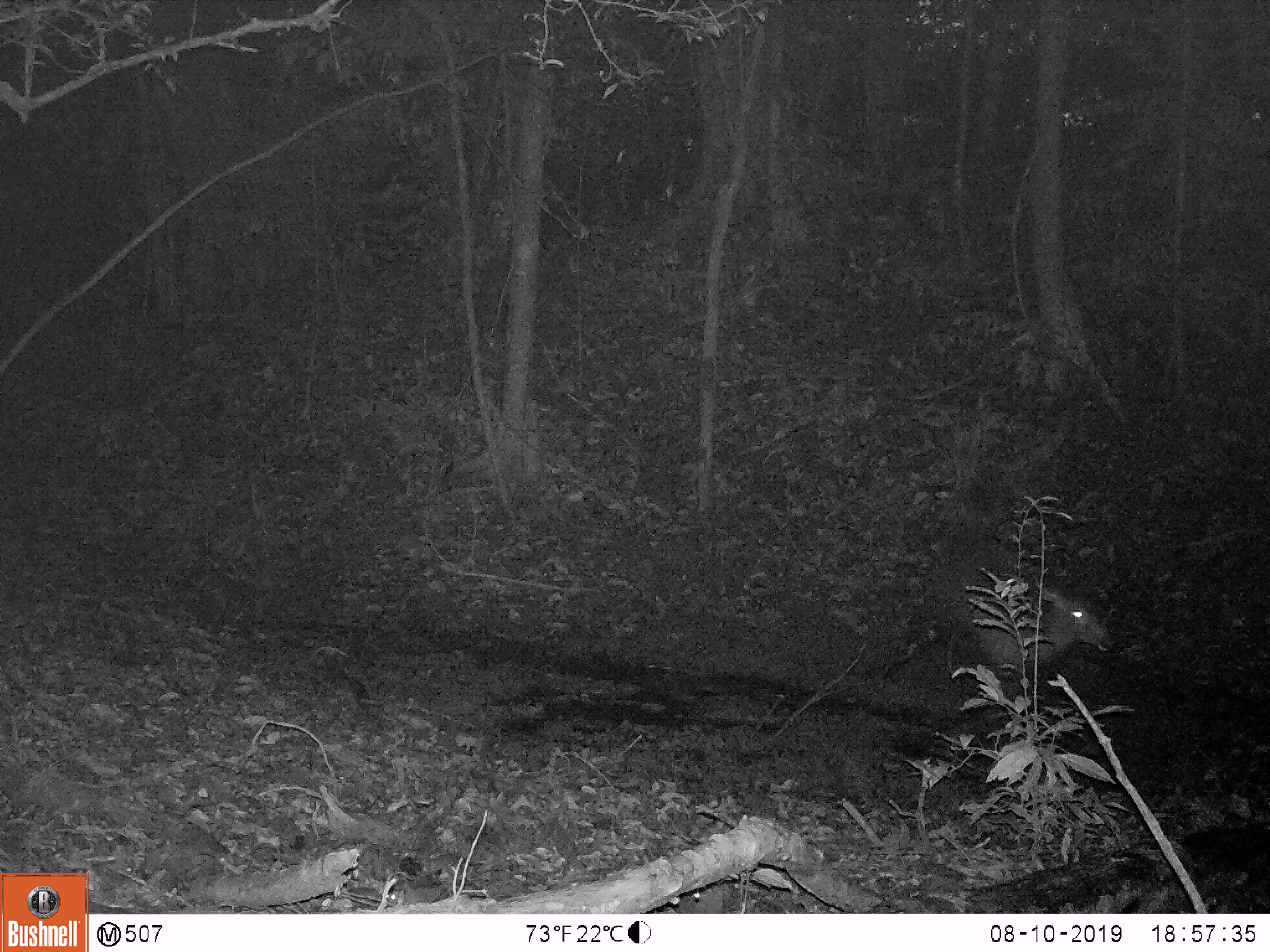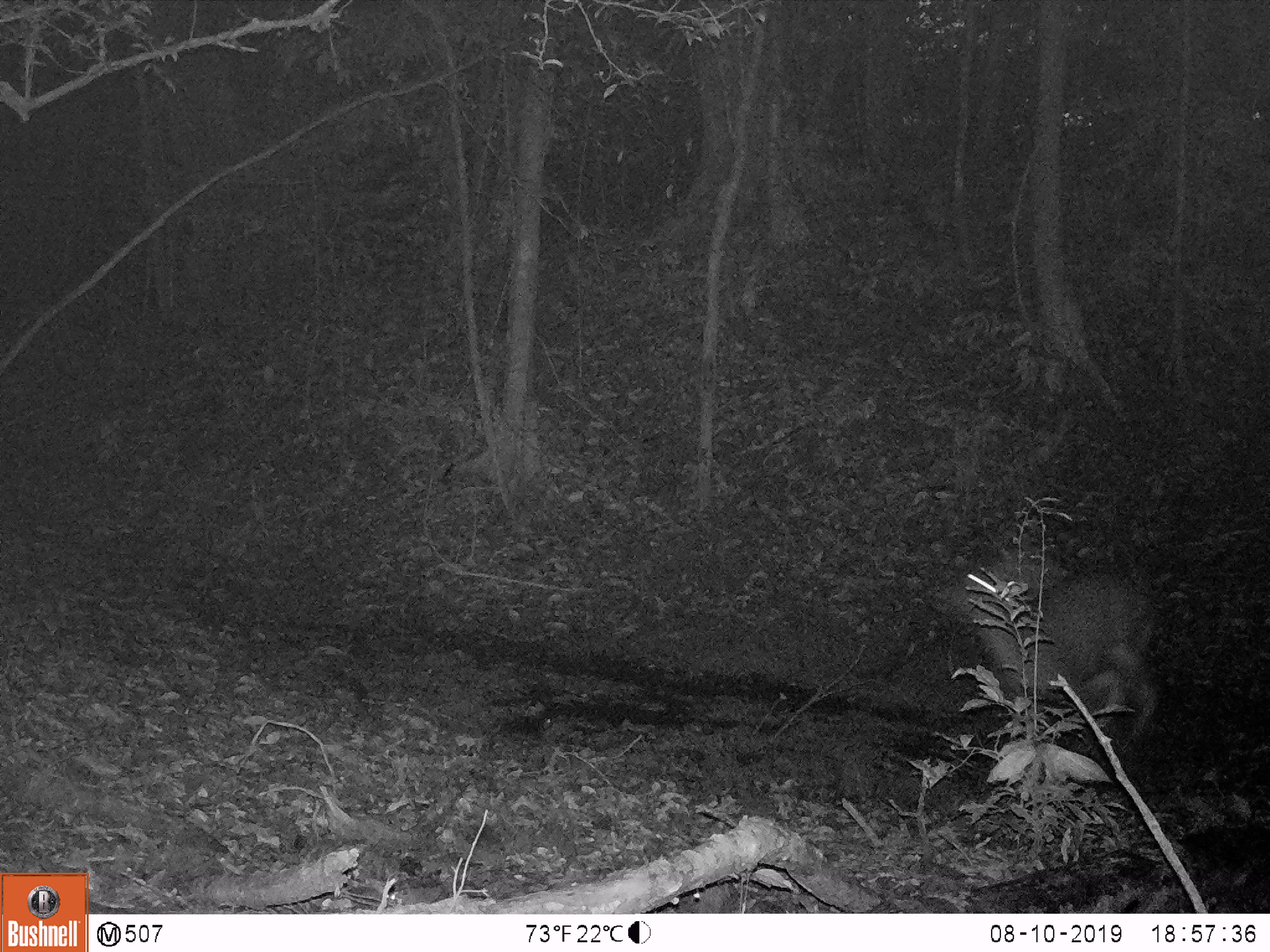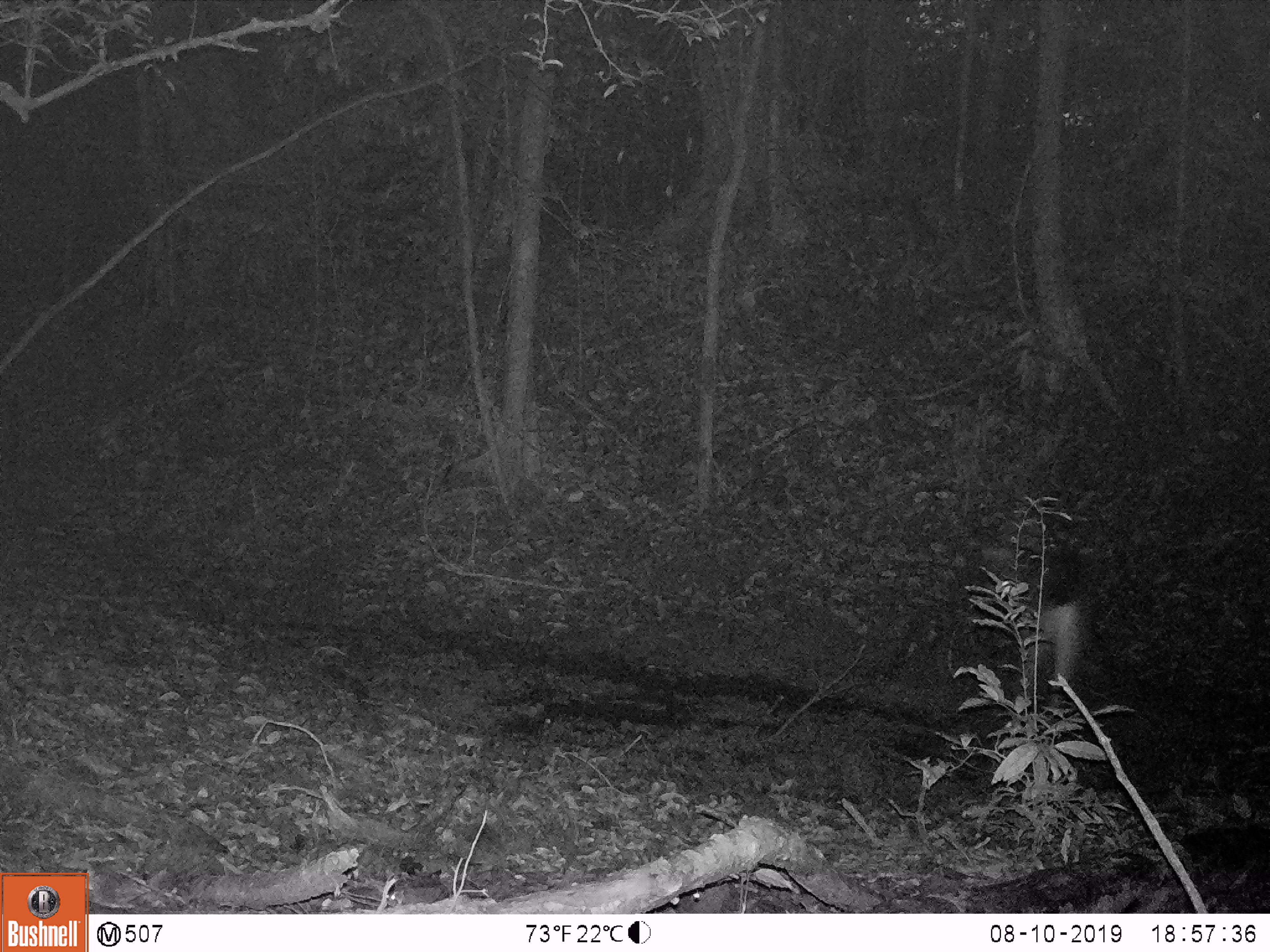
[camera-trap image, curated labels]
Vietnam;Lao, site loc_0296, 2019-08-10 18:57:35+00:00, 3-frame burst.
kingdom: Animalia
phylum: Chordata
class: Mammalia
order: Artiodactyla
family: Cervidae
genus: Rusa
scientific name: Rusa unicolor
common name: sambar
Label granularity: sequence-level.